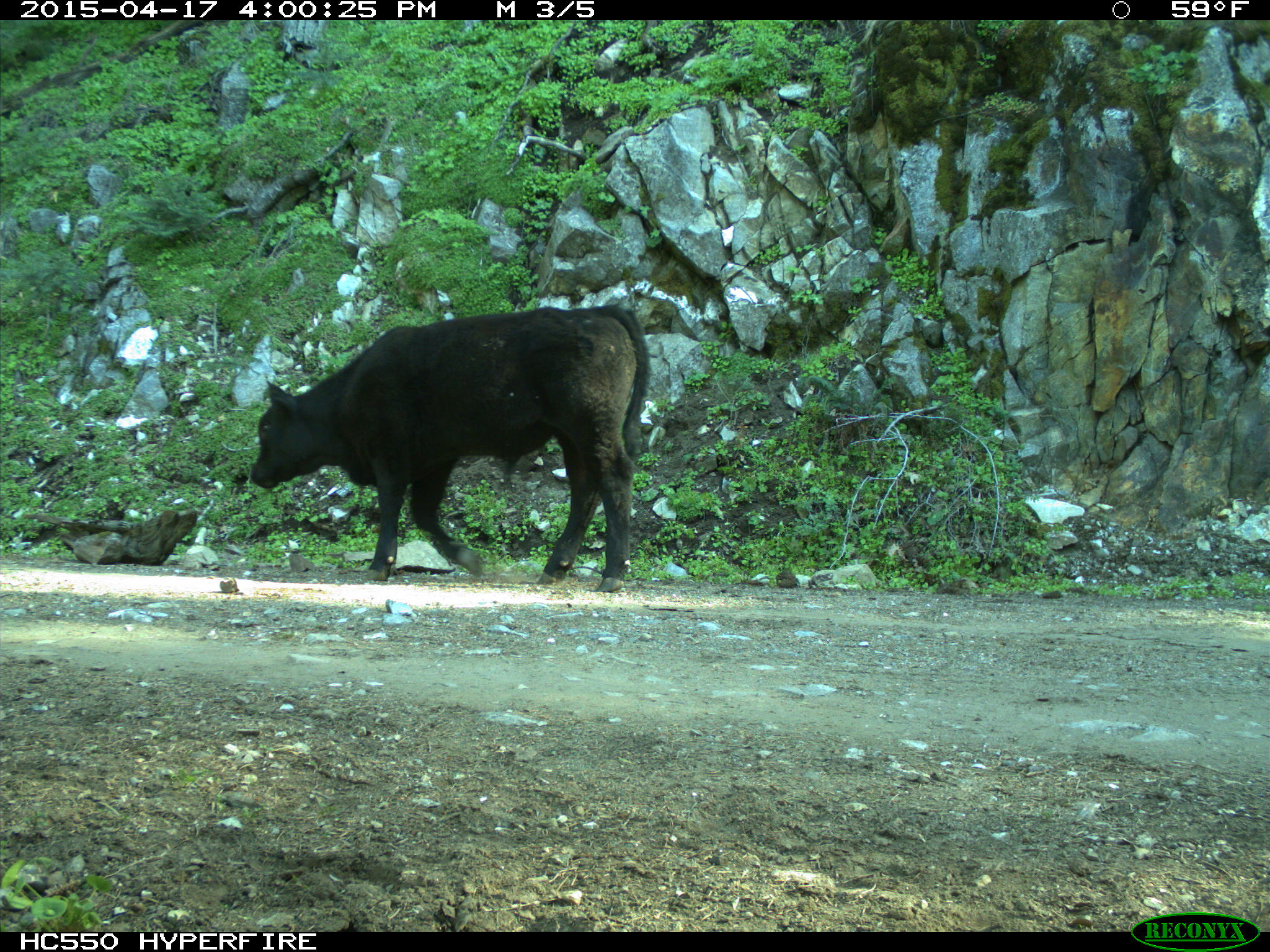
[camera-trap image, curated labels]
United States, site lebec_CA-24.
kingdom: Animalia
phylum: Chordata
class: Mammalia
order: Artiodactyla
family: Bovidae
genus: Bos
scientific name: Bos taurus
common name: domestic cow